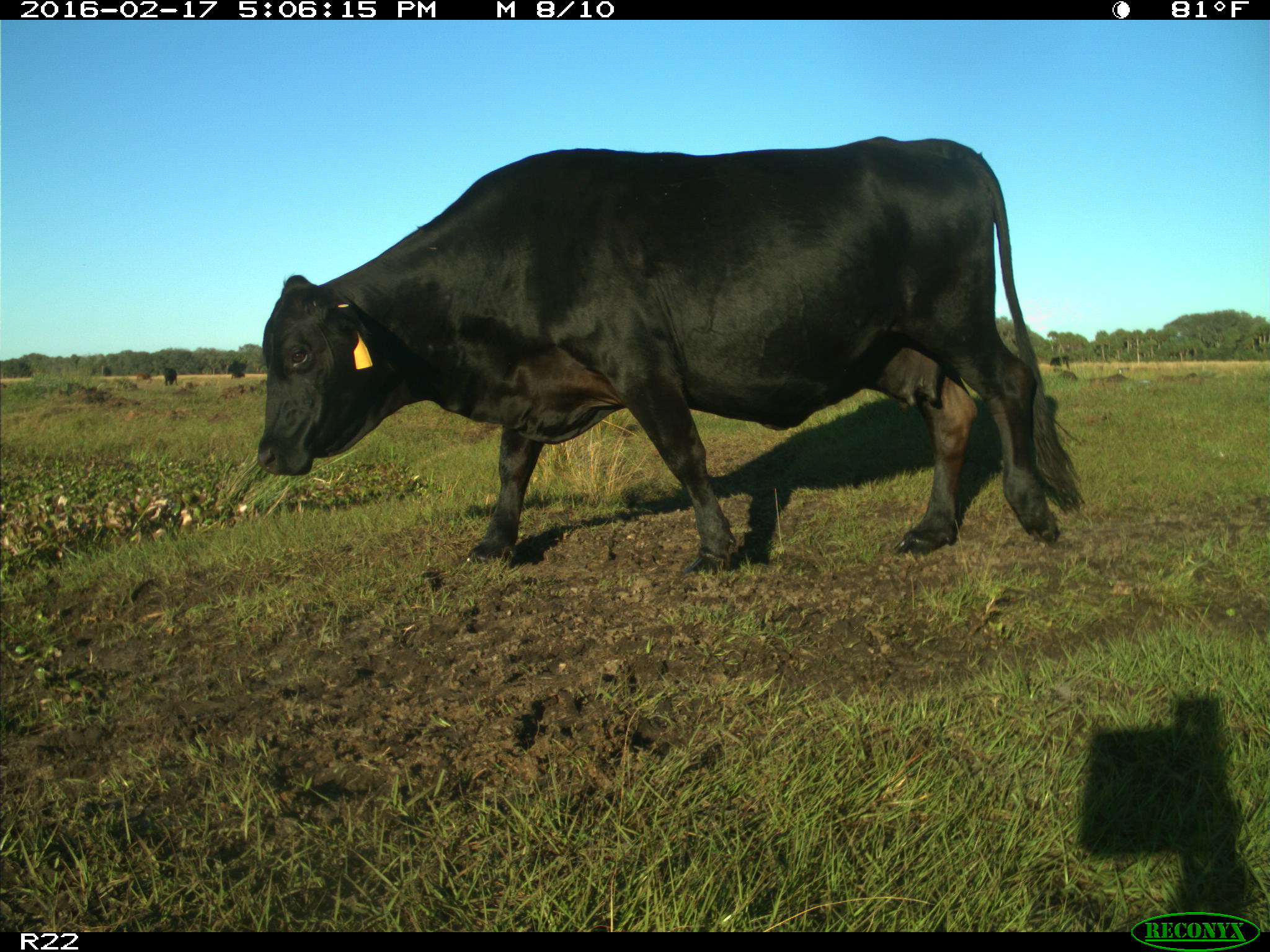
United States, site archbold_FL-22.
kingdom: Animalia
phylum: Chordata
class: Mammalia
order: Artiodactyla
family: Bovidae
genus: Bos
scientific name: Bos taurus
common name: domestic cow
Bos taurus (domestic cow).